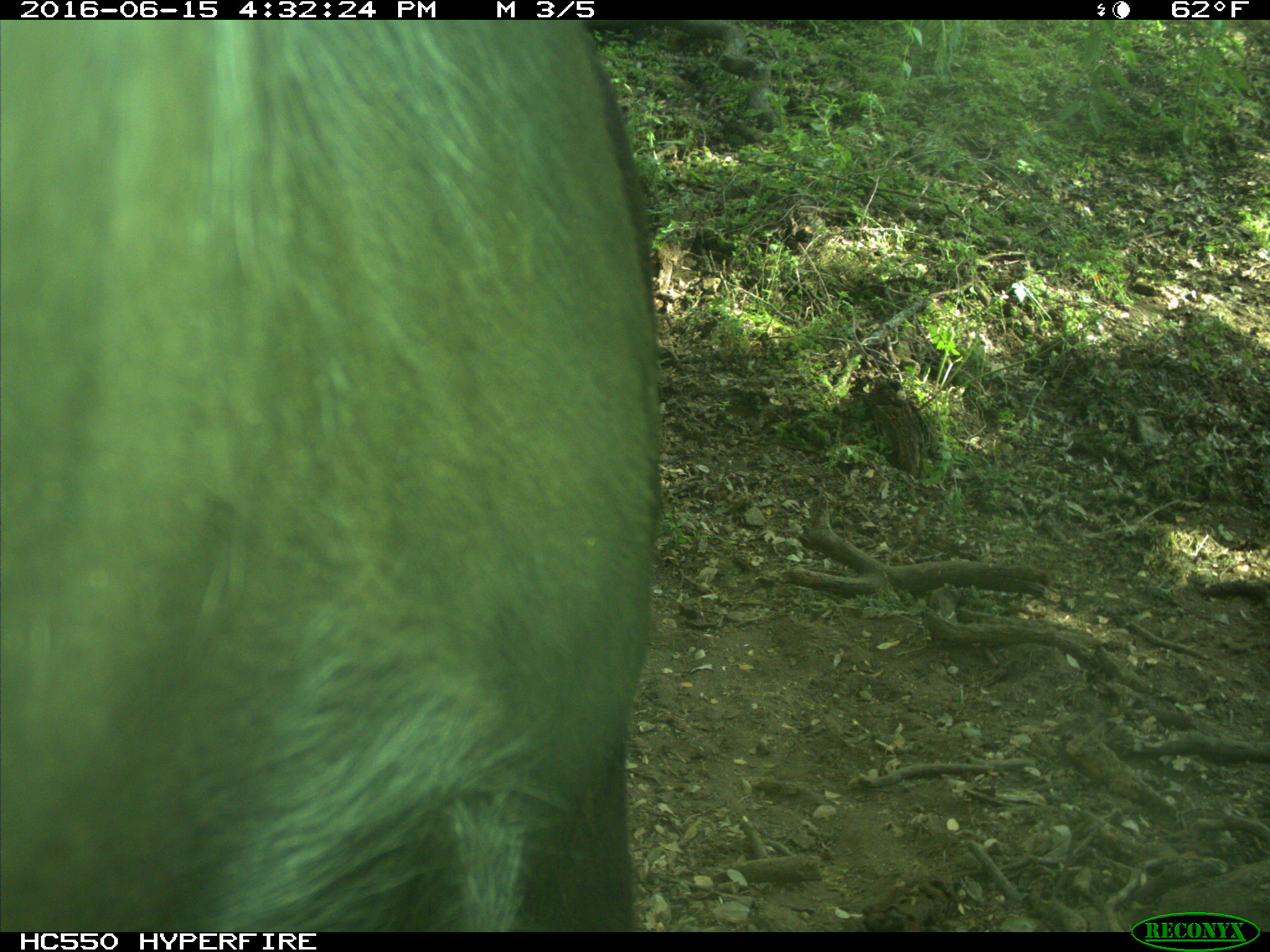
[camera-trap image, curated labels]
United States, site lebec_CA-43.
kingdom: Animalia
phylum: Chordata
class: Mammalia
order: Artiodactyla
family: Bovidae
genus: Bos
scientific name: Bos taurus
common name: domestic cow